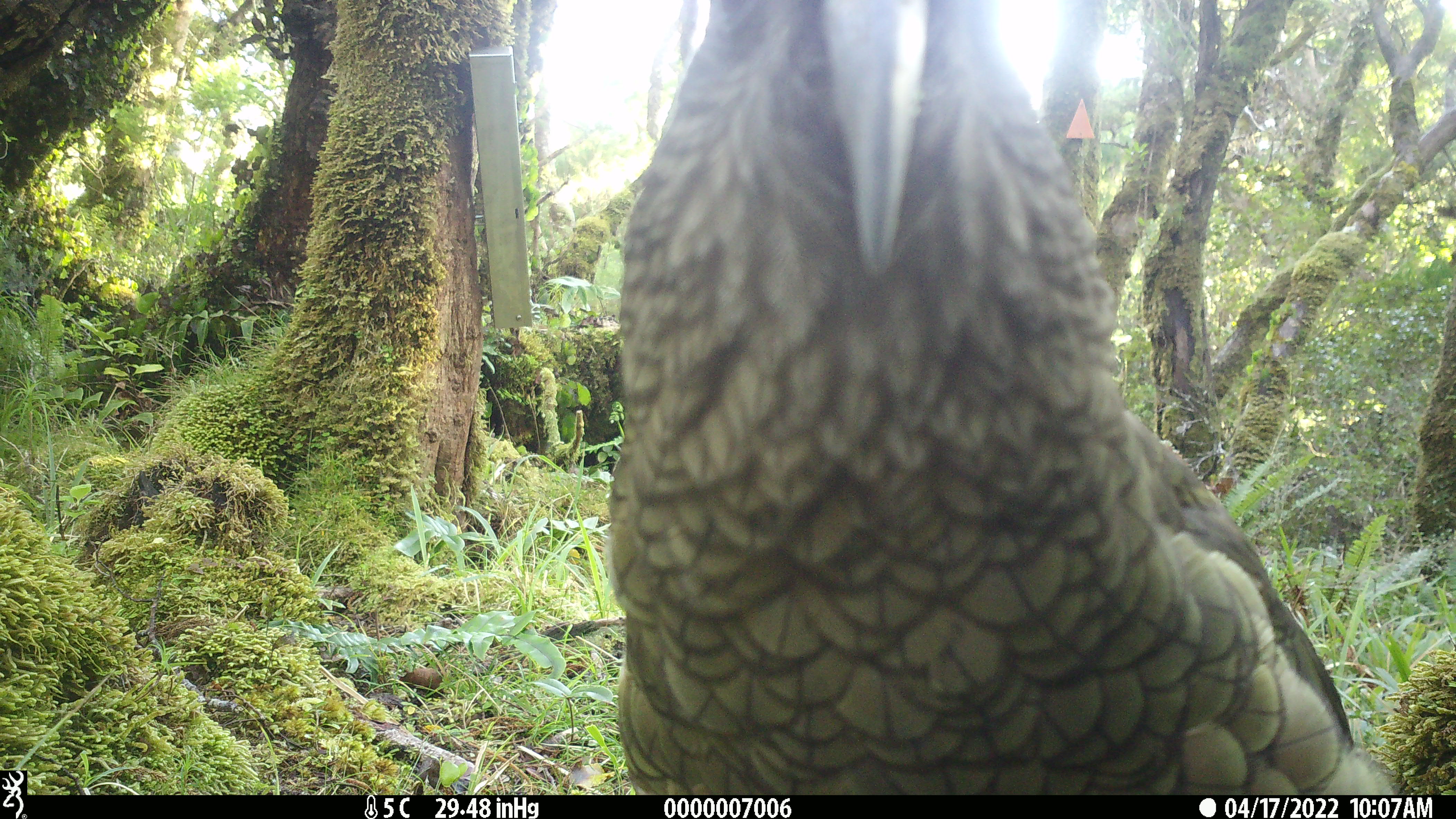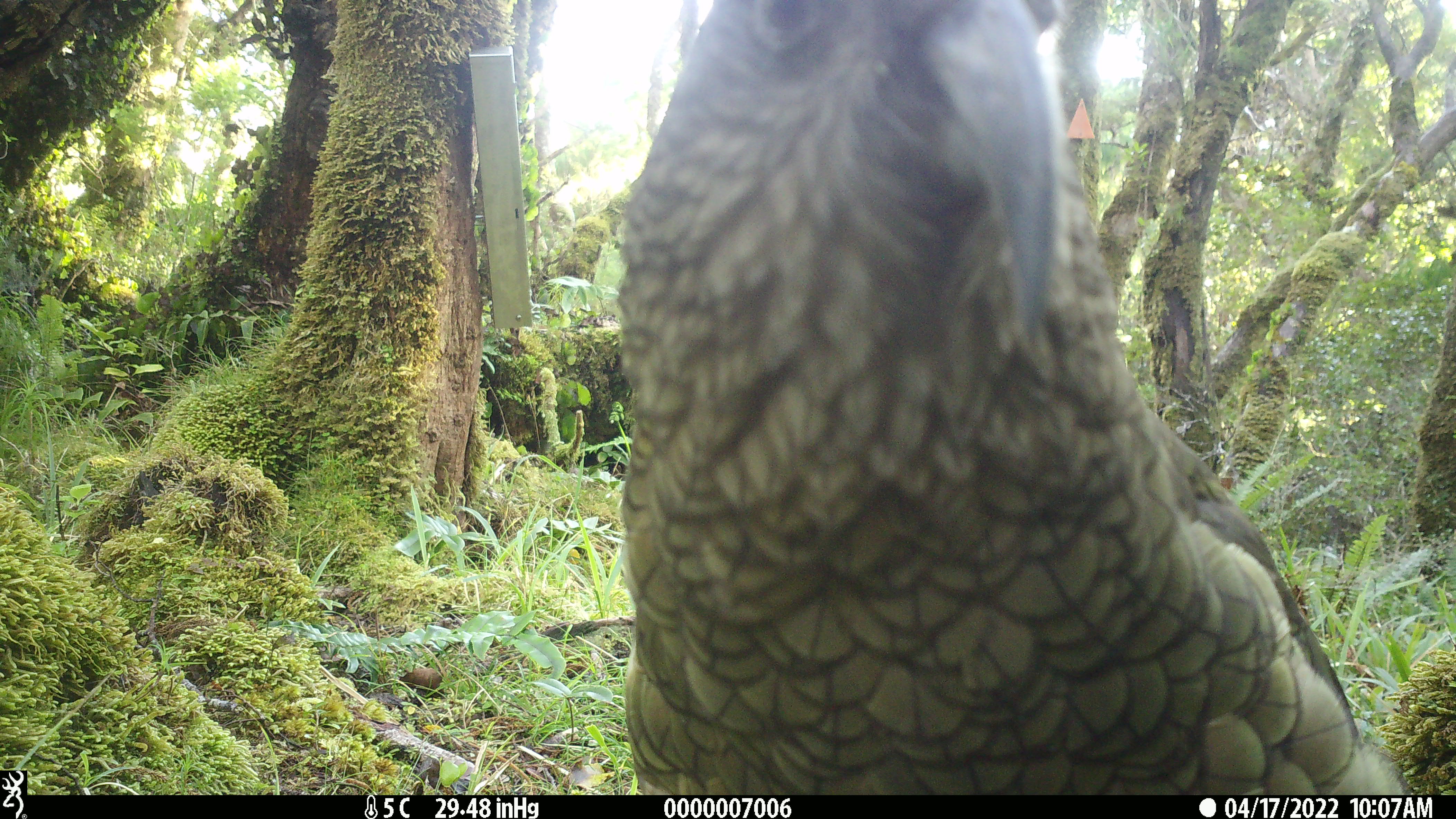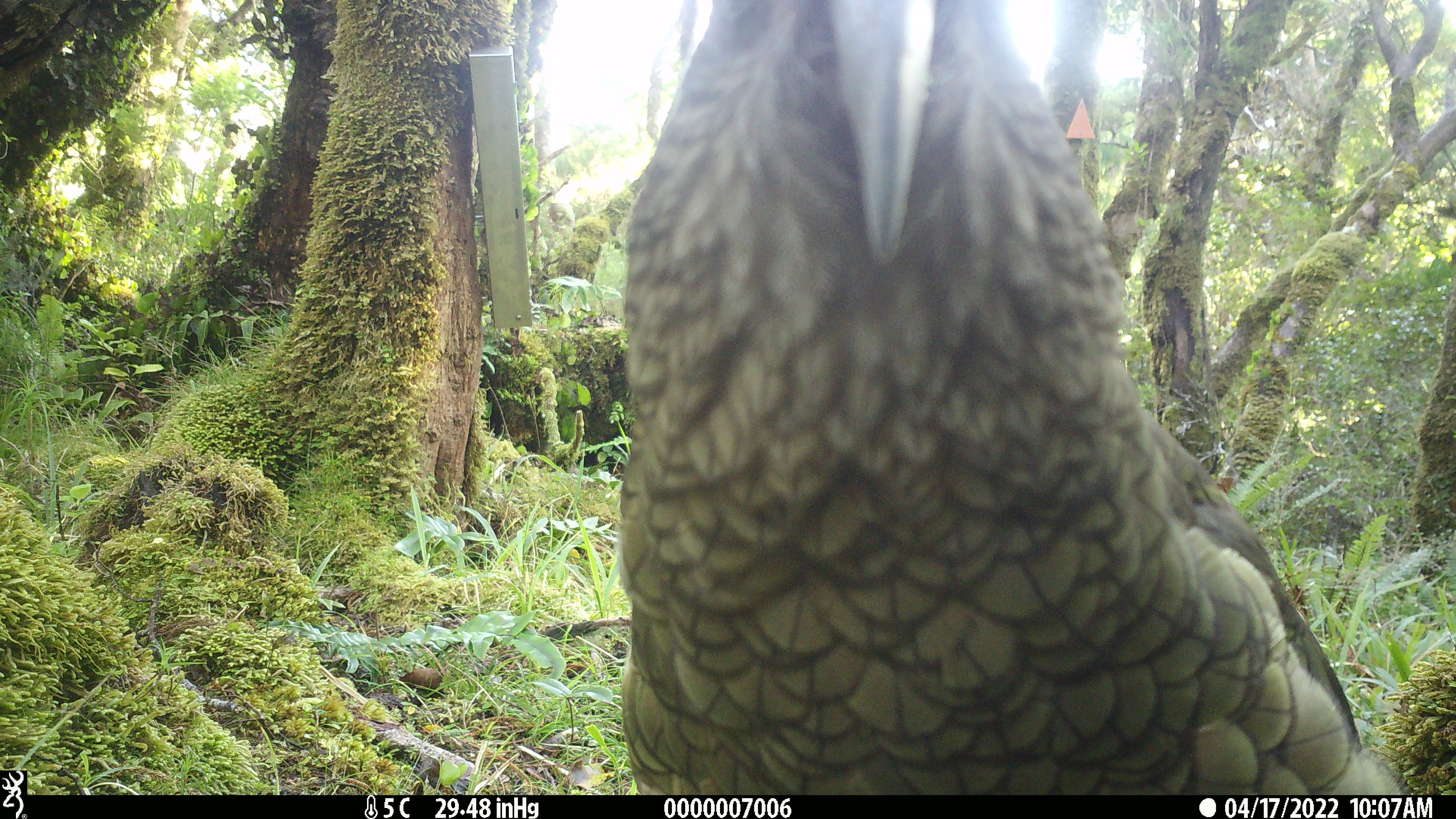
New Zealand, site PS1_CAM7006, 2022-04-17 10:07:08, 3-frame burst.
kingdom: Animalia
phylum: Chordata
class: Aves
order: Psittaciformes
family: Strigopidae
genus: Nestor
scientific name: Nestor notabilis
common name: kea